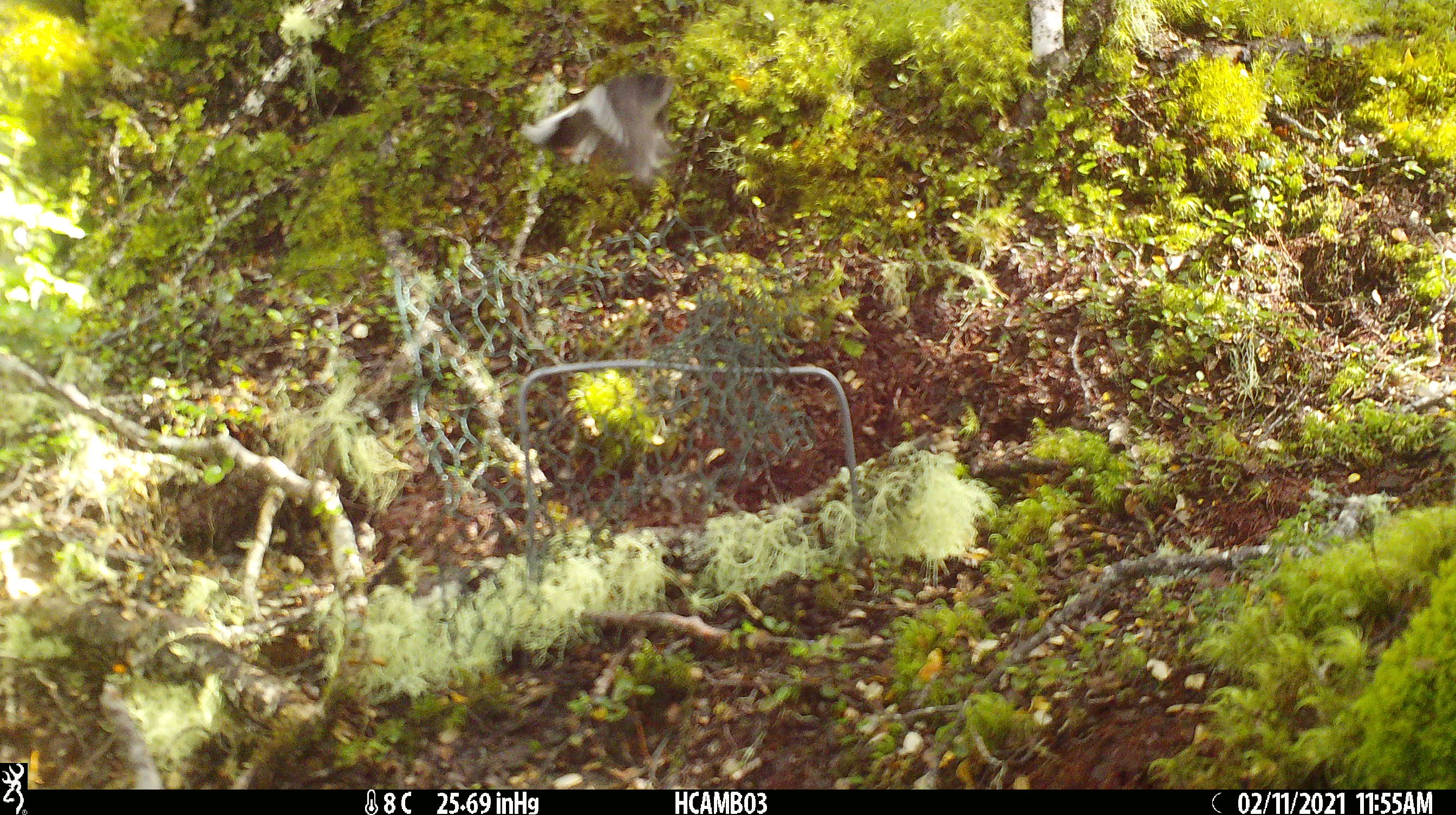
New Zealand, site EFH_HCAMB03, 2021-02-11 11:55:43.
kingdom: Animalia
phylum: Chordata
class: Aves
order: Passeriformes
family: Petroicidae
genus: Petroica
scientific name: Petroica macrocephala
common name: tomtit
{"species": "tomtit (Petroica macrocephala)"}